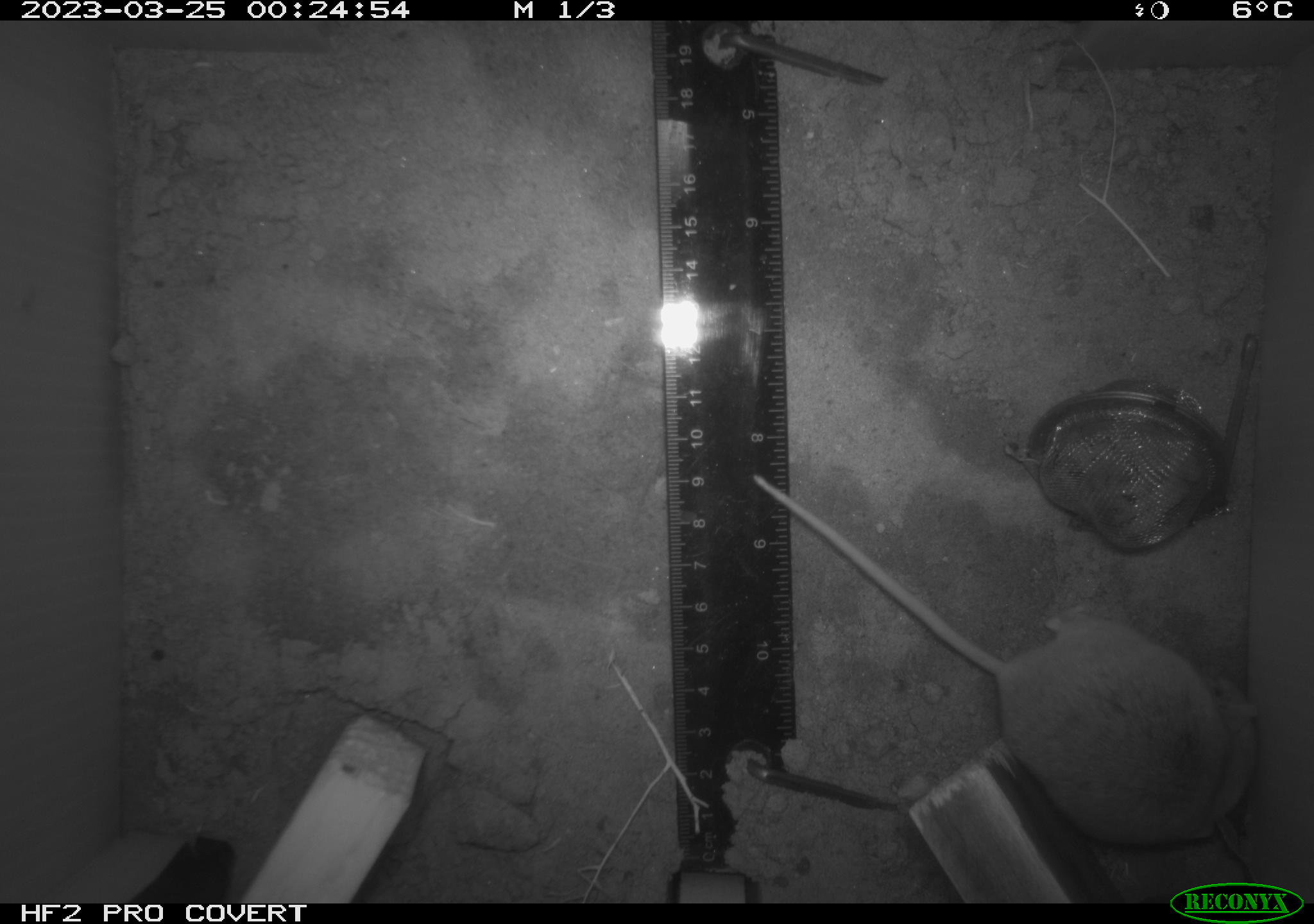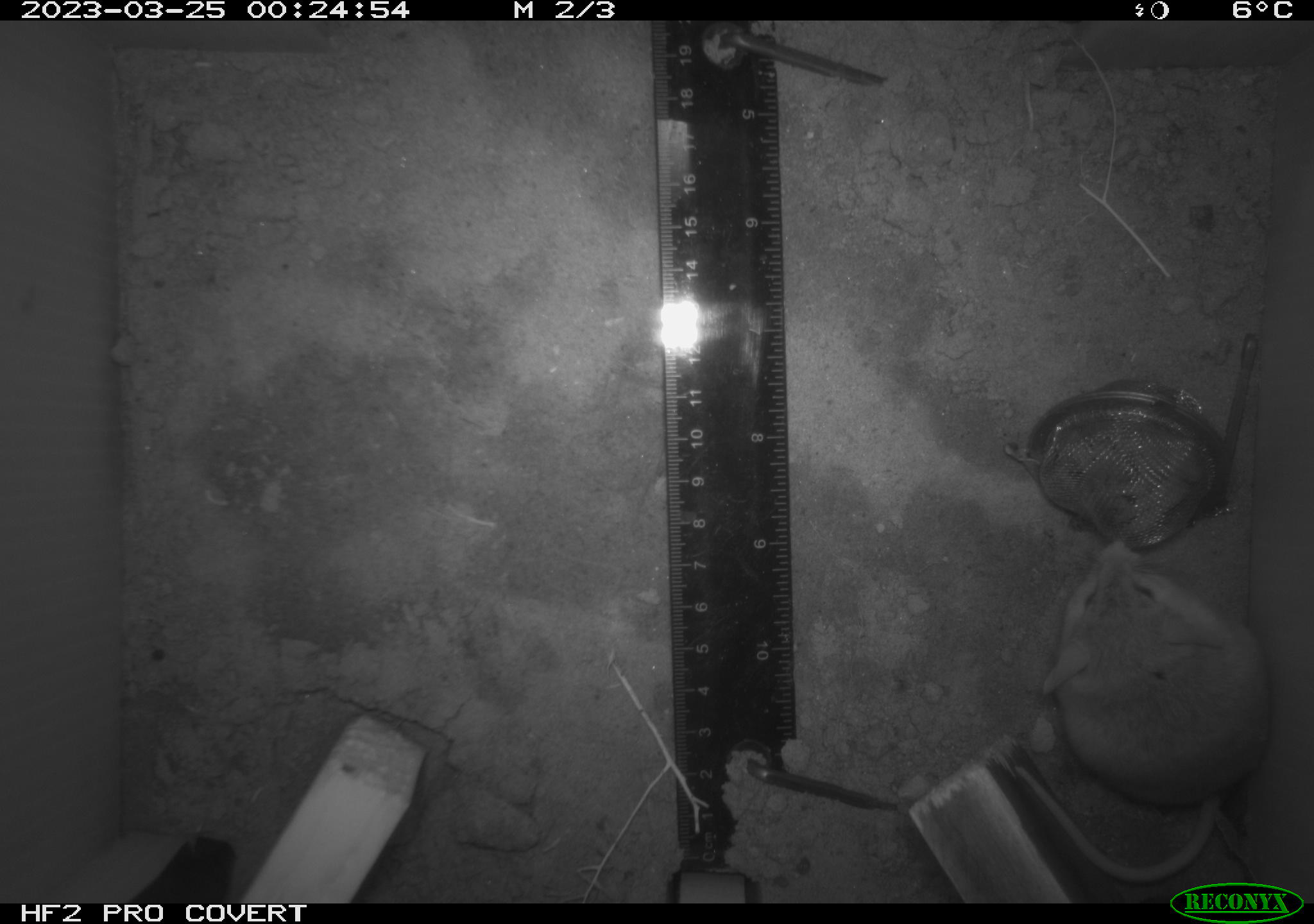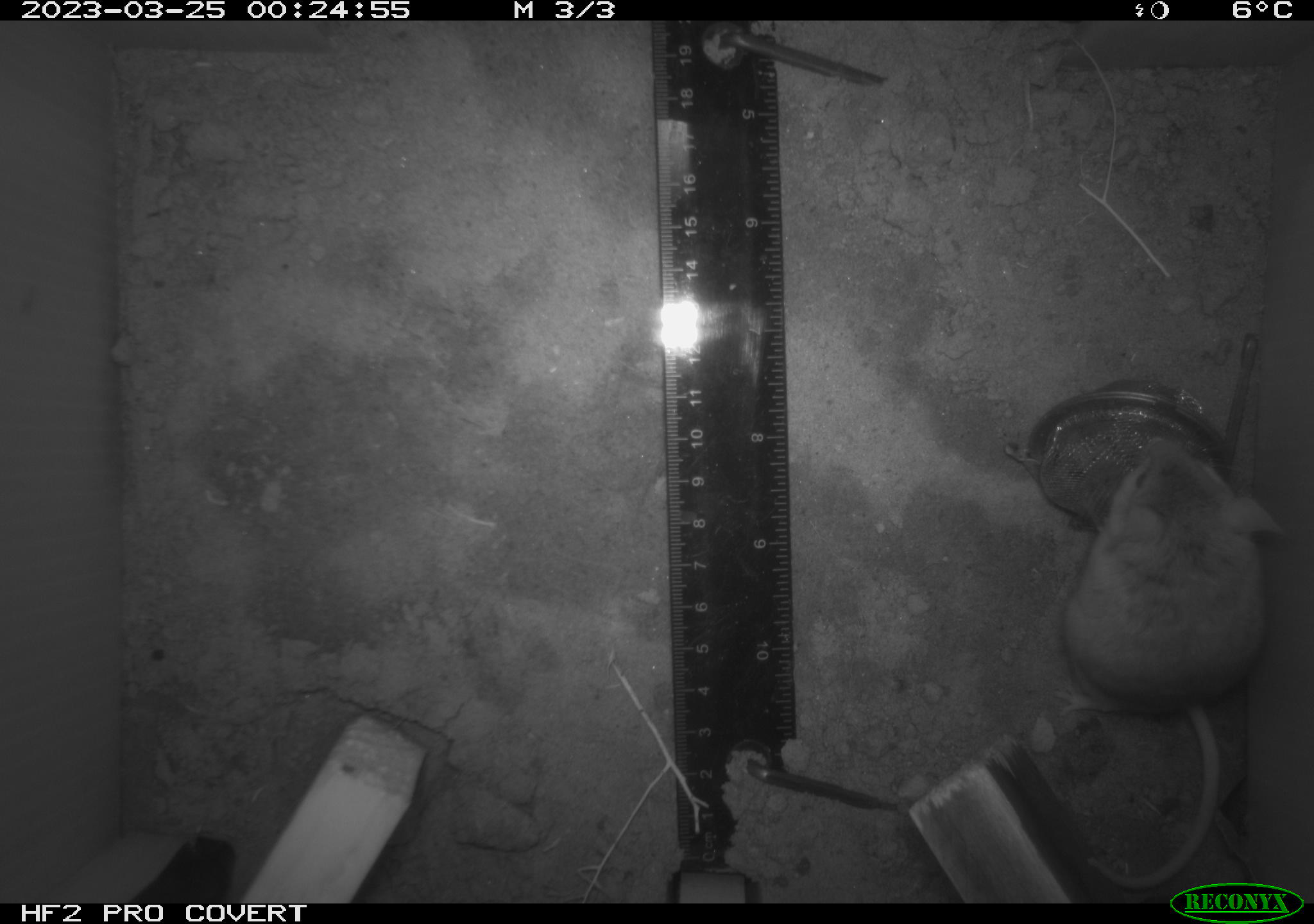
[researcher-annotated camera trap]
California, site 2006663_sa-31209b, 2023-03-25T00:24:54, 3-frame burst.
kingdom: Animalia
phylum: Chordata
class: Mammalia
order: Rodentia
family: Cricetidae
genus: Peromyscus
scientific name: Peromyscus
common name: deer mice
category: peromyscus species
Peromyscus species (deer mice) (Peromyscus).